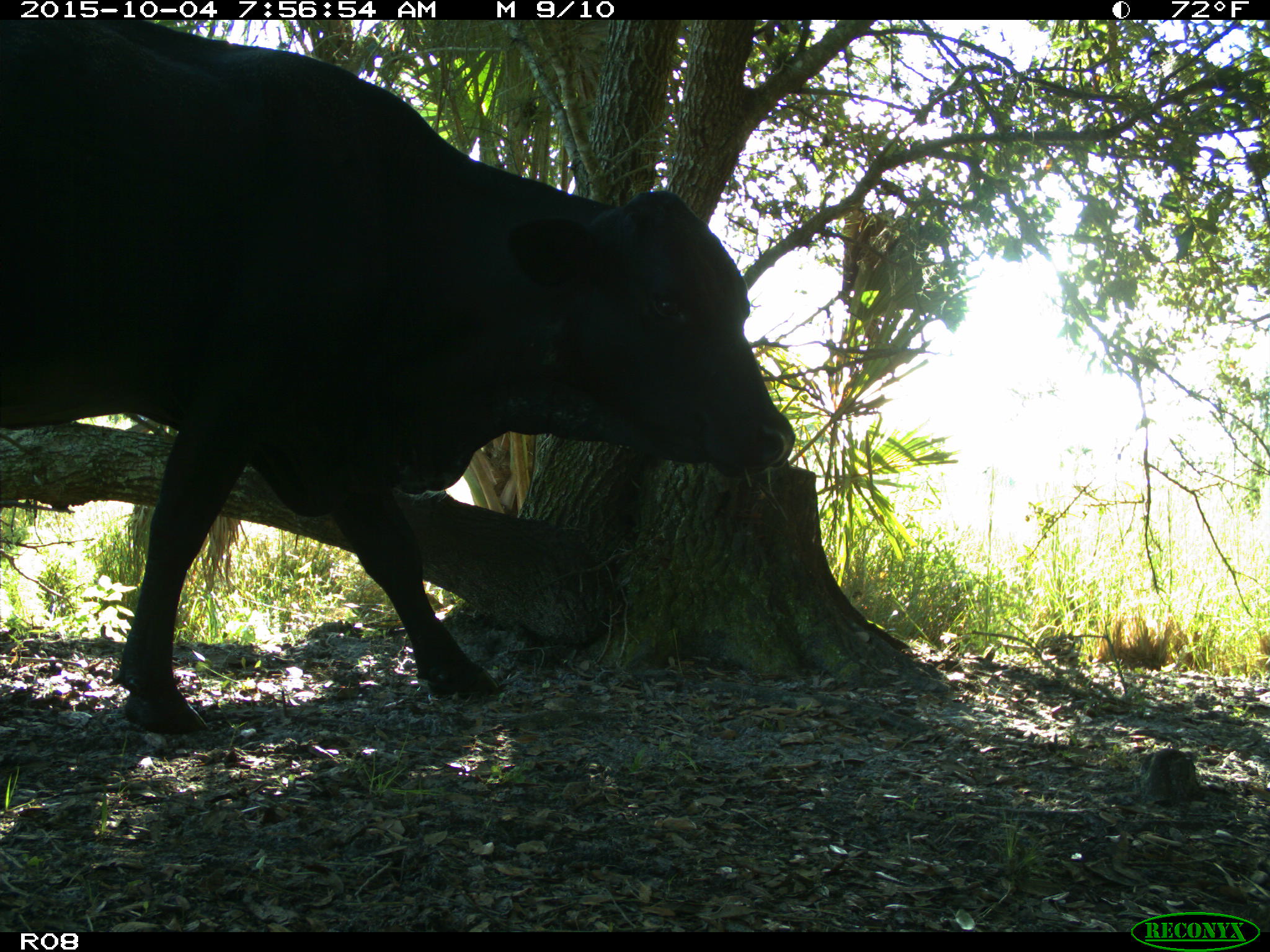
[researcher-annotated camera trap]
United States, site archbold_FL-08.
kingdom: Animalia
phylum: Chordata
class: Mammalia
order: Artiodactyla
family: Bovidae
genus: Bos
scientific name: Bos taurus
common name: domestic cow